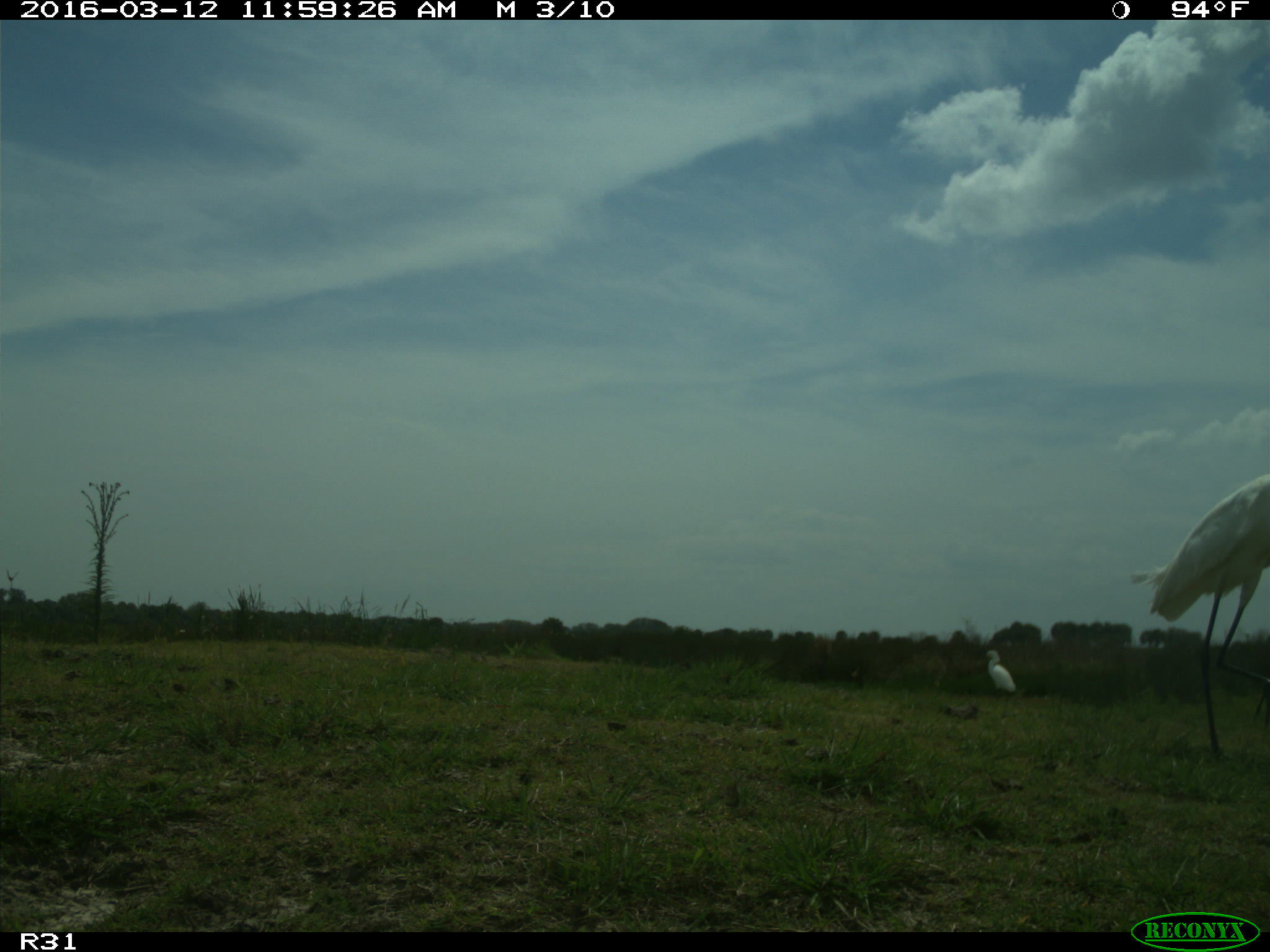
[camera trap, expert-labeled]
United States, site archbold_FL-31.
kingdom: Animalia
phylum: Chordata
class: Aves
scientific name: Aves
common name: birds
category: unidentified bird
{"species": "unidentified bird (birds) (Aves)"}